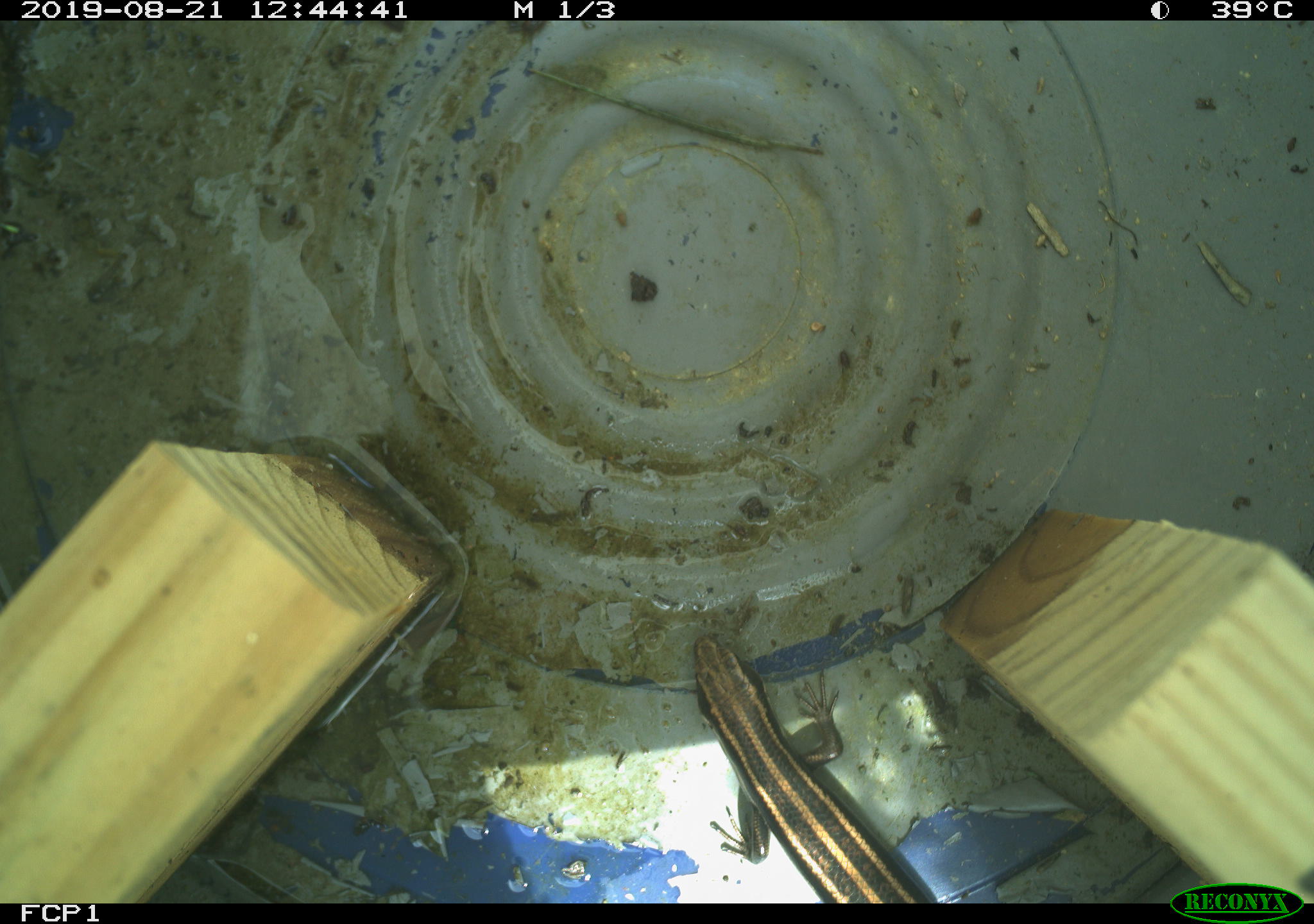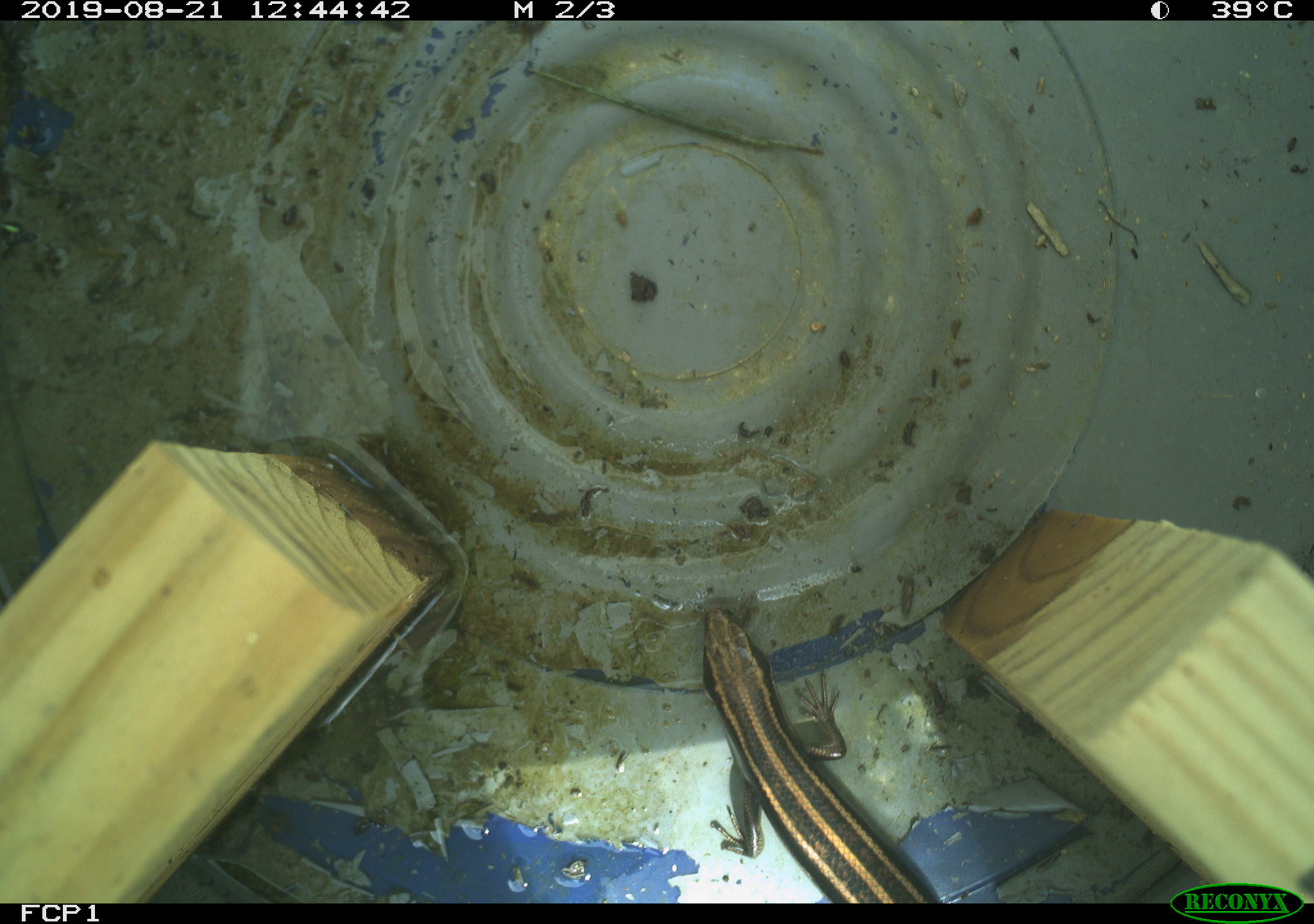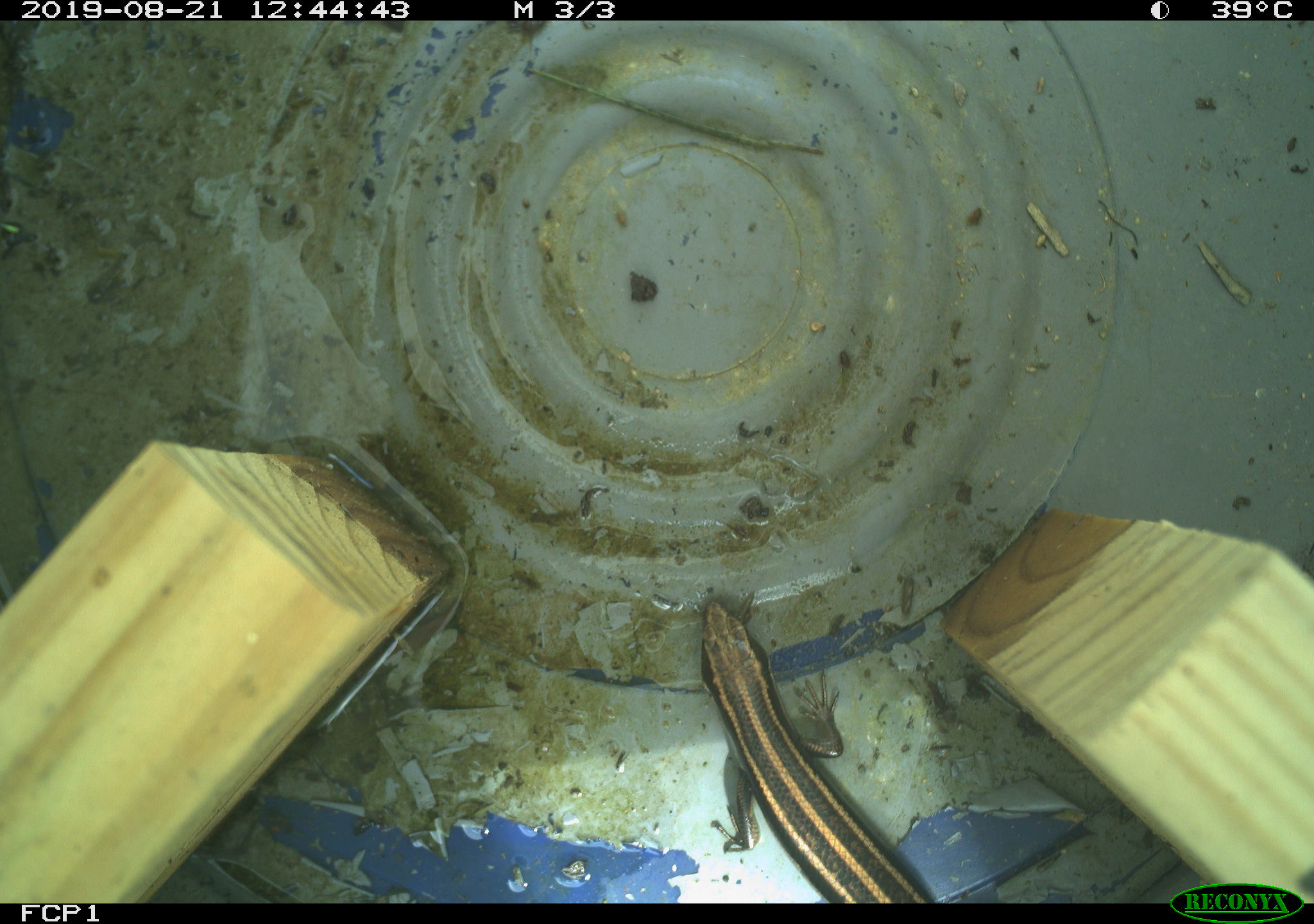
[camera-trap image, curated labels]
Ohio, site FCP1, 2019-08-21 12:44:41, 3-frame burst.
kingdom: Animalia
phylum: Chordata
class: Reptilia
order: Squamata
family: Scincidae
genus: Plestiodon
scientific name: Plestiodon fasciatus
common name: common five-lined skink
Common five-lined skink (Plestiodon fasciatus).